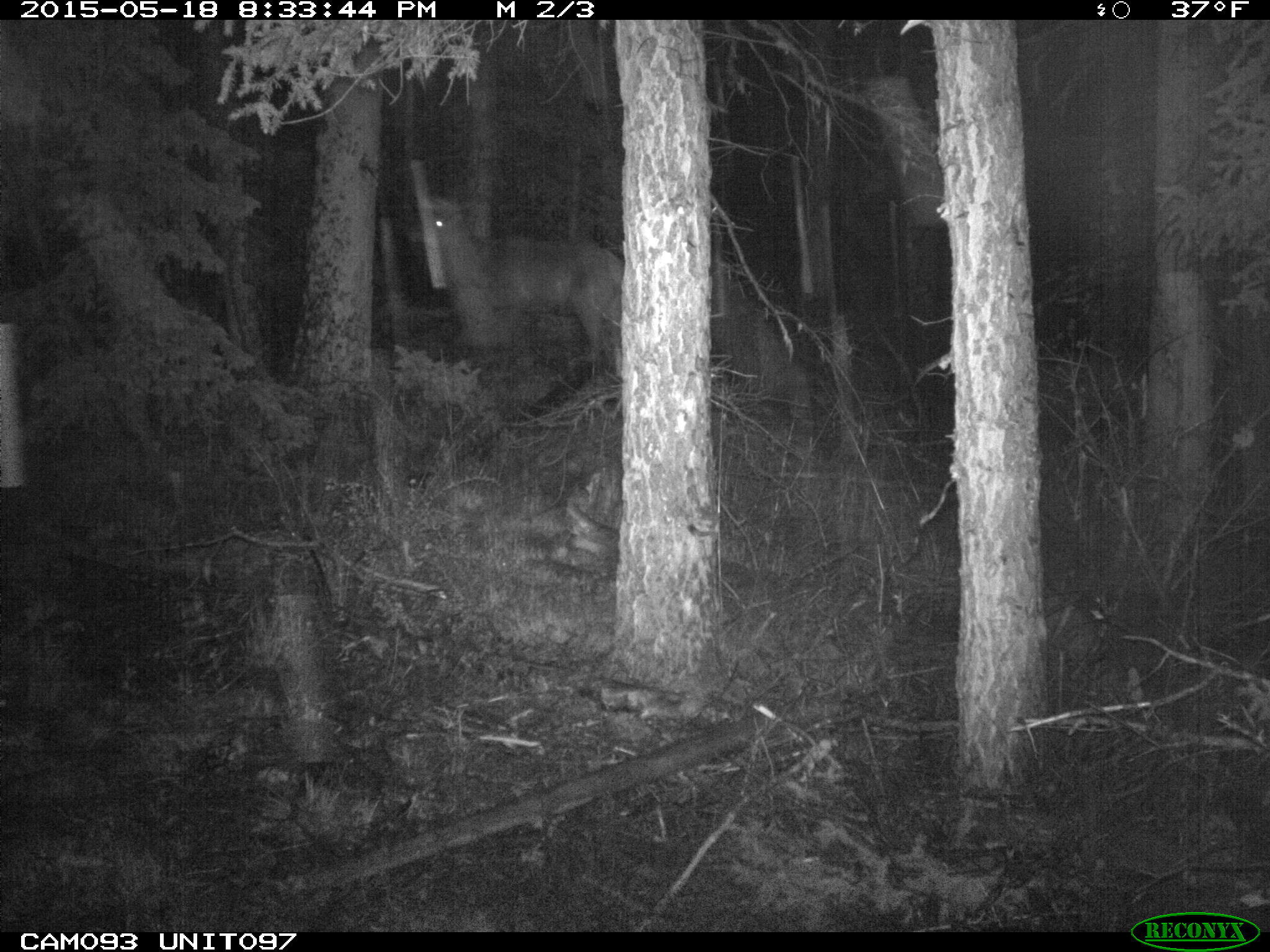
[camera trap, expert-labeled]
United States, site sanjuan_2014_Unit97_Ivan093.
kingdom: Animalia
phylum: Chordata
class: Mammalia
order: Artiodactyla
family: Cervidae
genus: Cervus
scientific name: Cervus elaphus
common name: red deer